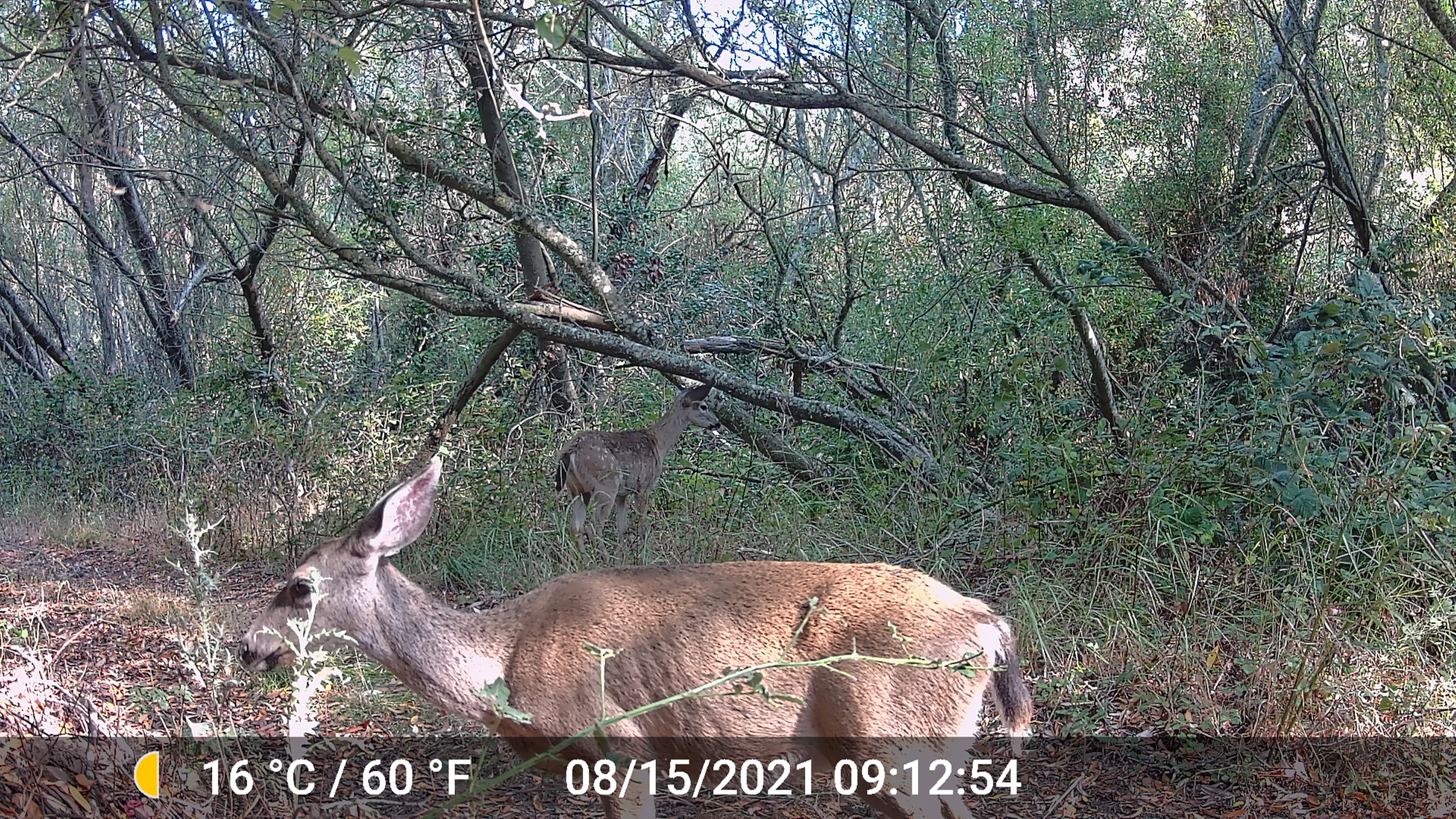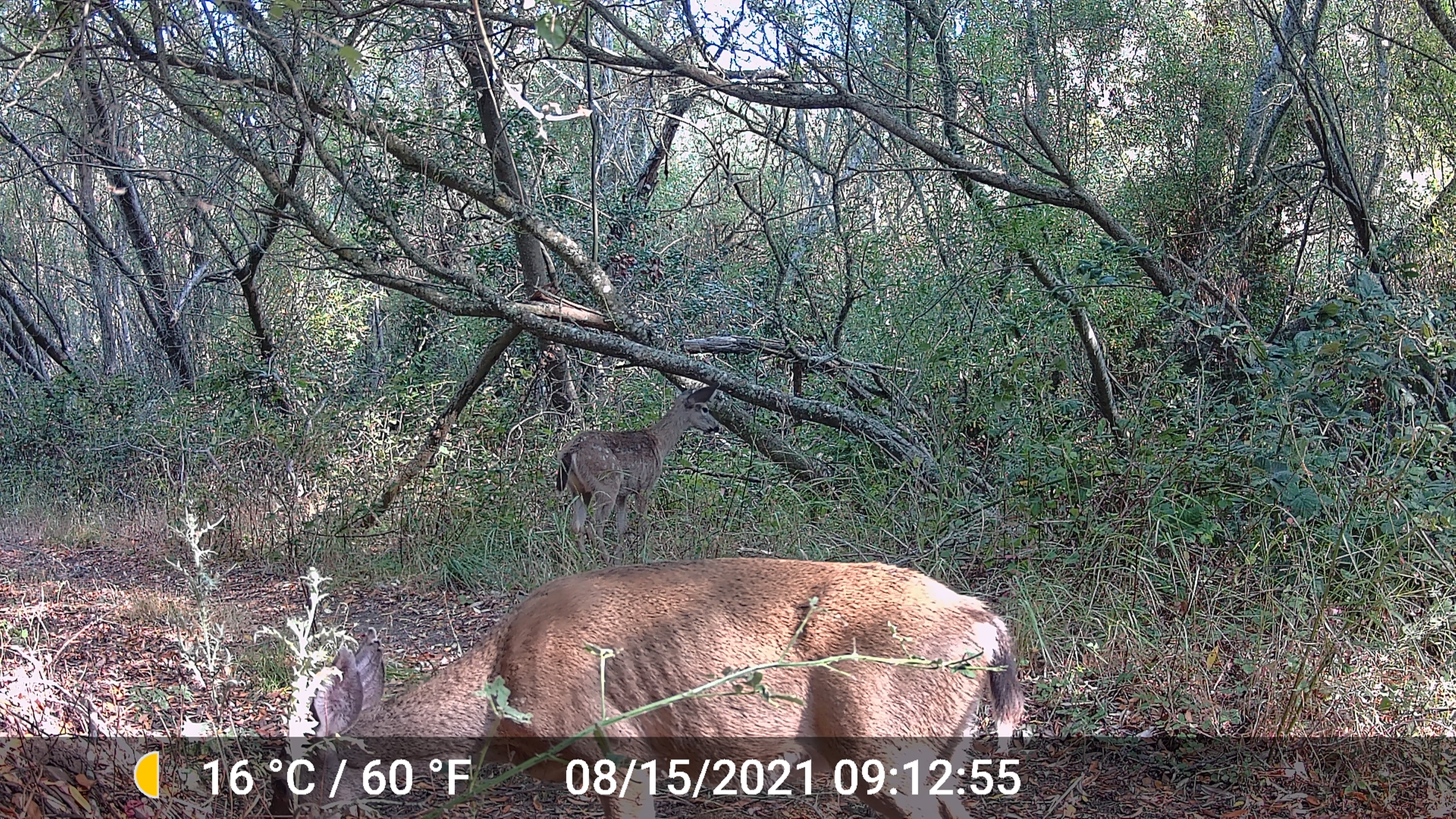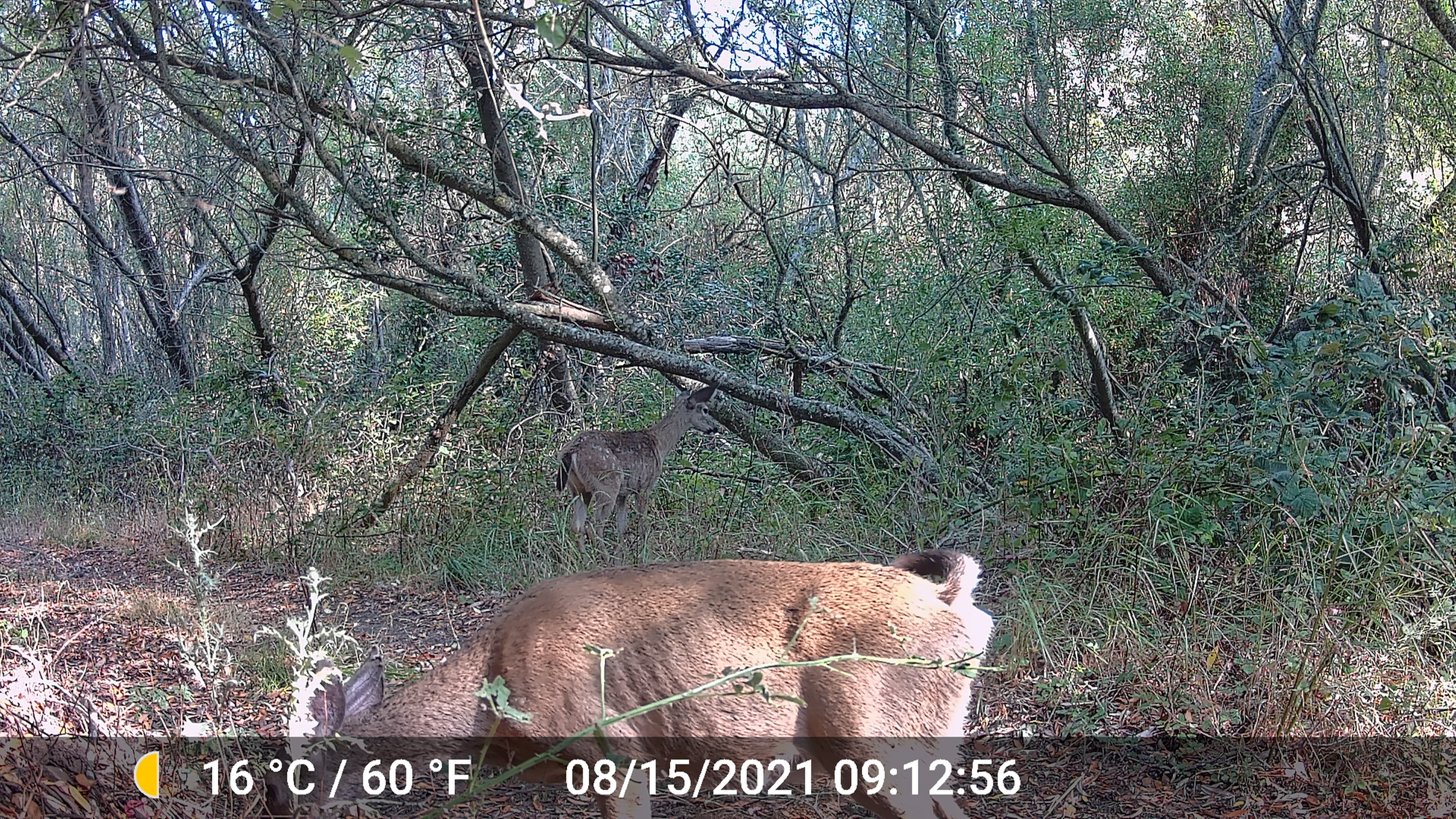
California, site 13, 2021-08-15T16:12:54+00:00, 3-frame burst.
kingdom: Animalia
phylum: Chordata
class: Mammalia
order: Artiodactyla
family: Cervidae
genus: Odocoileus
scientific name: Odocoileus hemionus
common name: mule deer